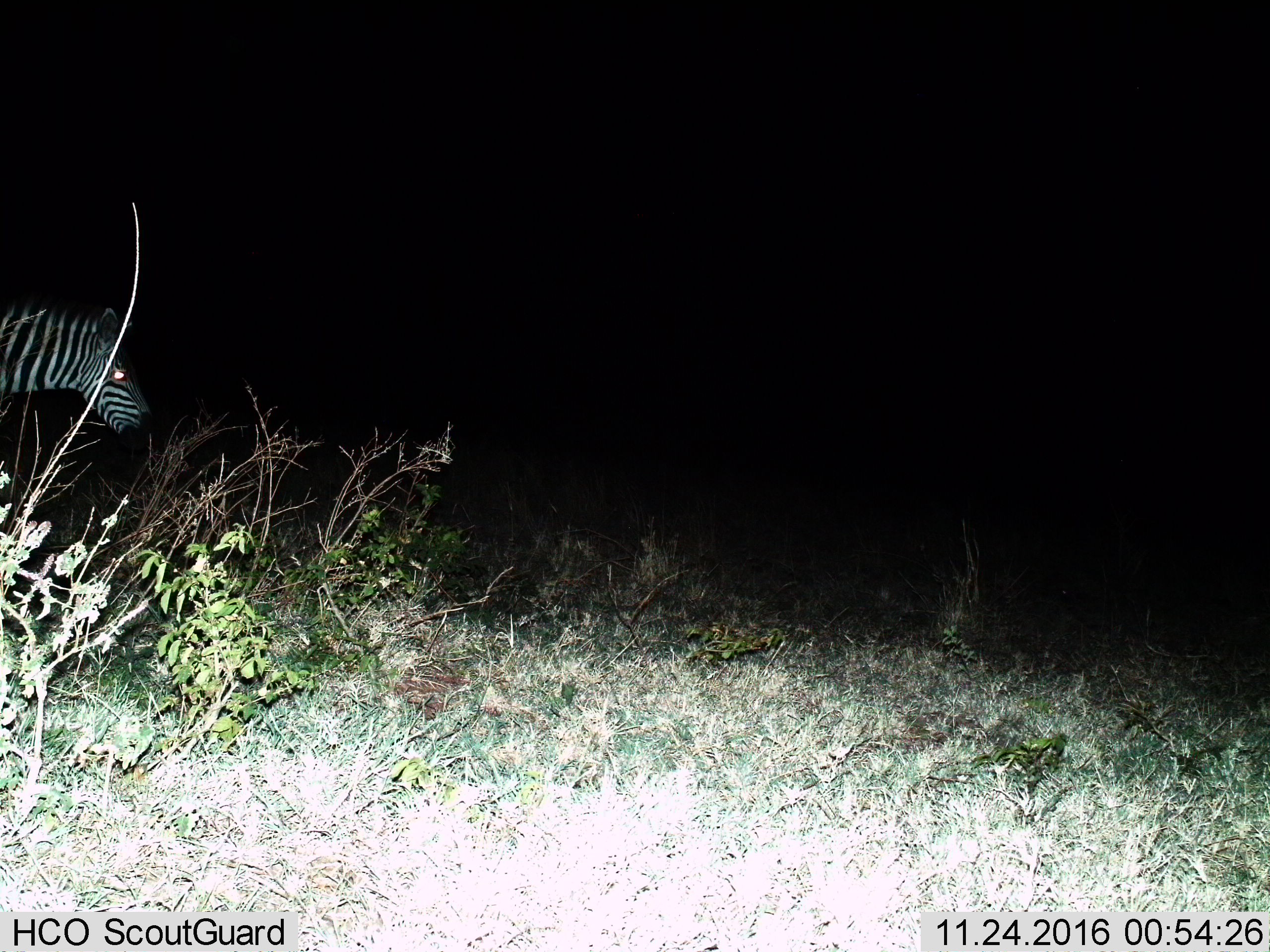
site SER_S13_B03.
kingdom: Animalia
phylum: Chordata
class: Mammalia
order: Perissodactyla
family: Equidae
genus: Equus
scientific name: Equus quagga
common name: plains zebra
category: zebraplains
Zebraplains (plains zebra) (Equus quagga), count 1. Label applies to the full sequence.